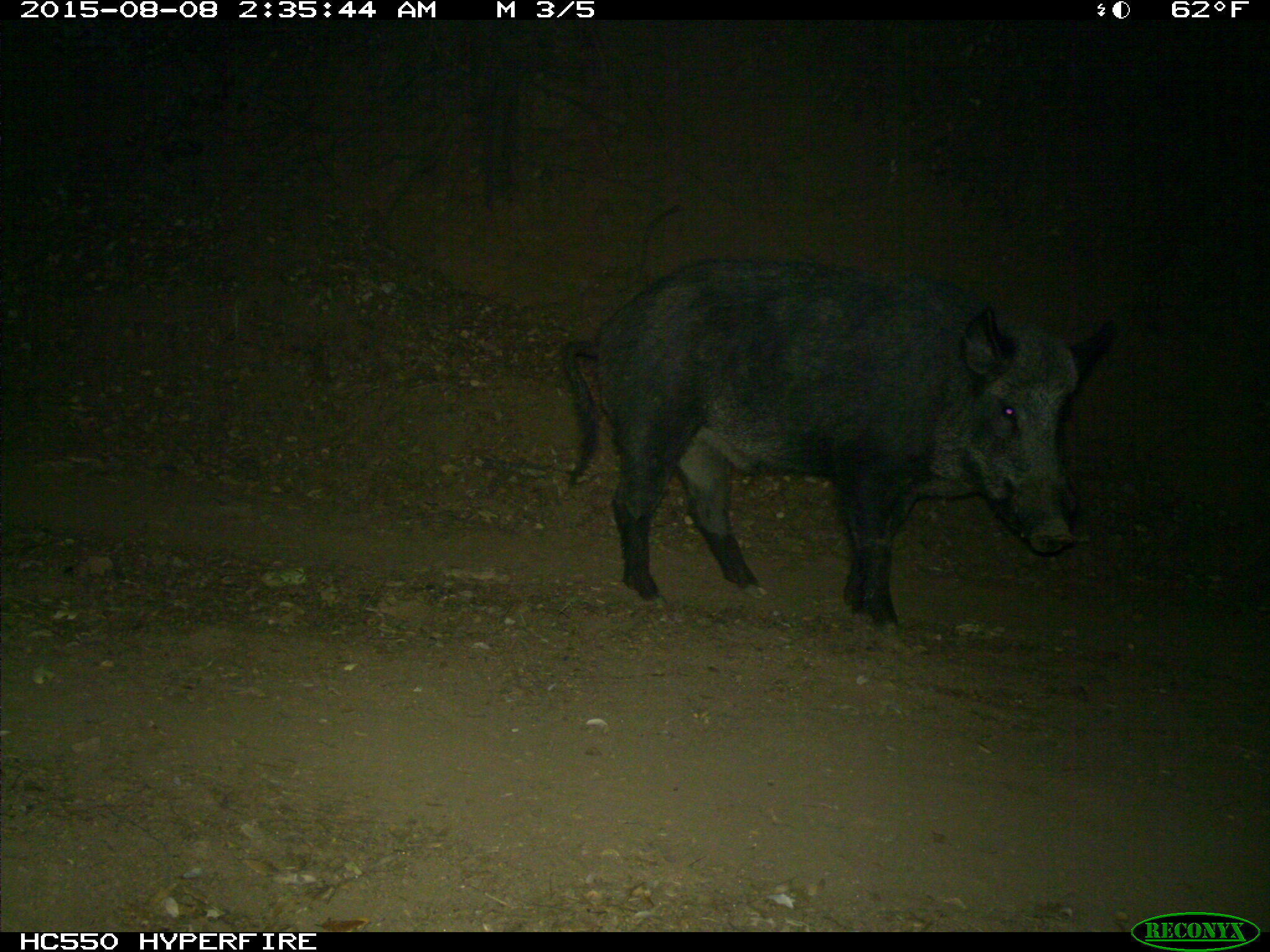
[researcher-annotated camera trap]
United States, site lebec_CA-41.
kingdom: Animalia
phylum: Chordata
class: Mammalia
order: Artiodactyla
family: Suidae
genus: Sus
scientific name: Sus scrofa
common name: wild boar